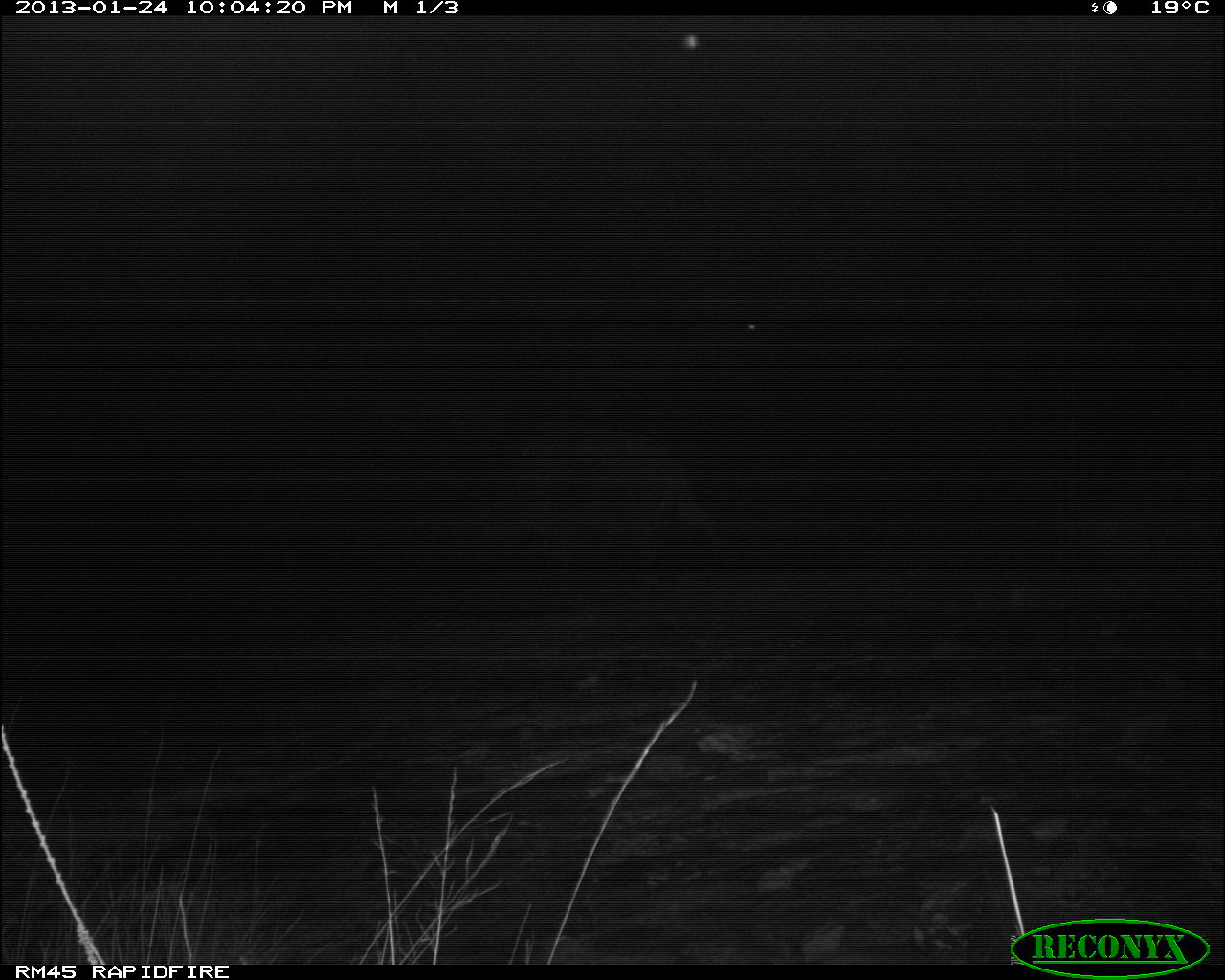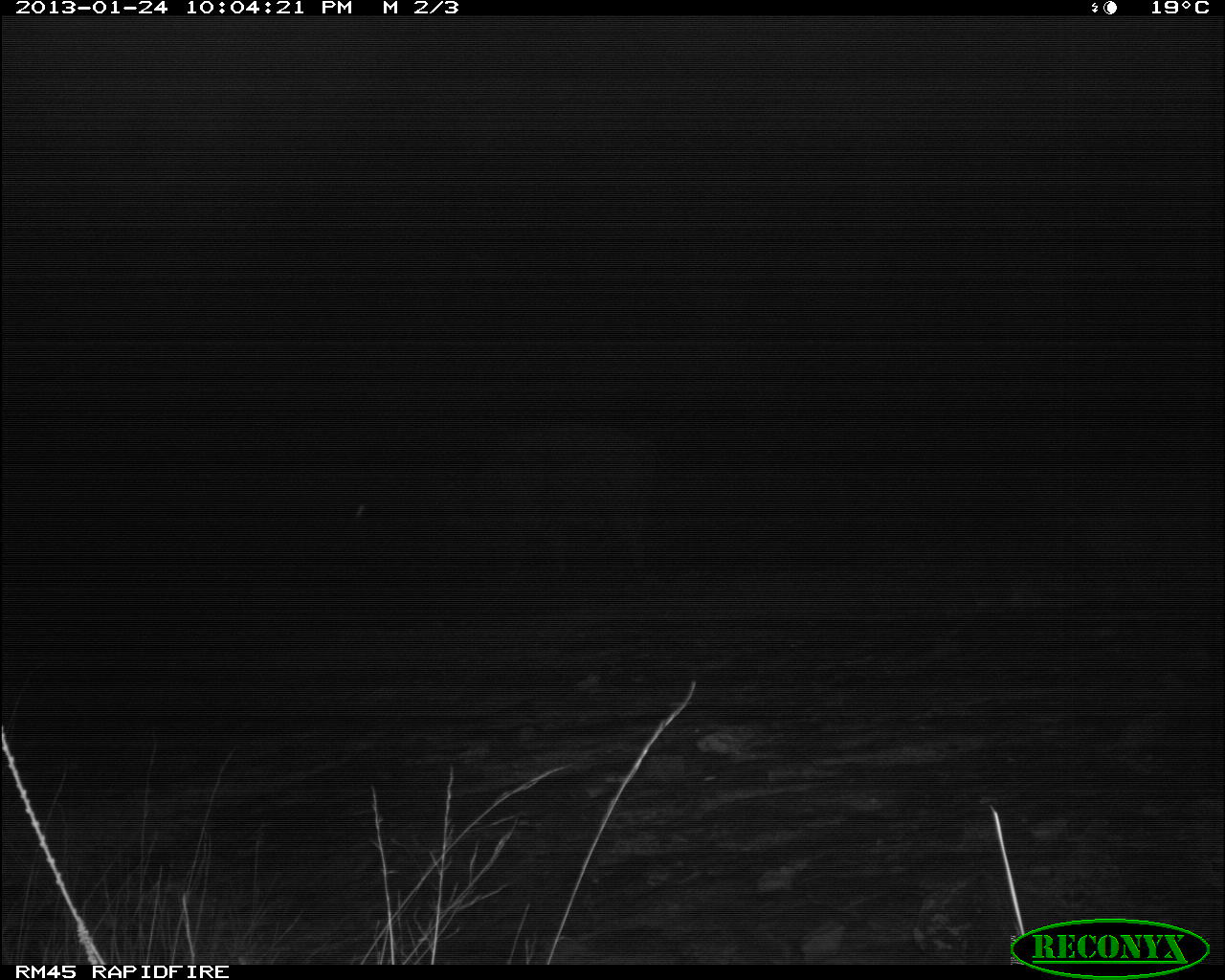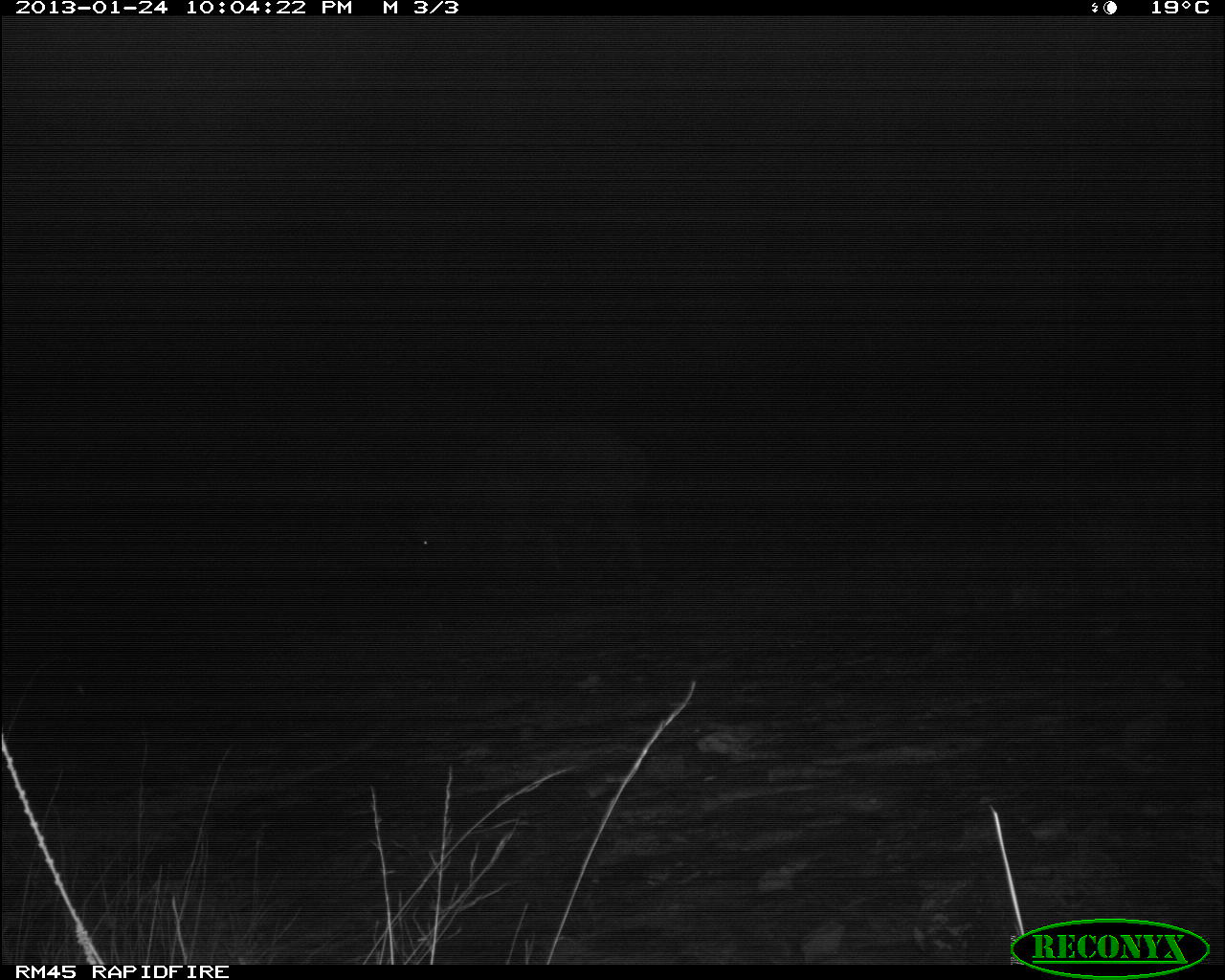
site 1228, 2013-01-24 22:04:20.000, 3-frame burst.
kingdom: Animalia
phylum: Chordata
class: Mammalia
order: Artiodactyla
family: Bovidae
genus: Syncerus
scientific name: Syncerus caffer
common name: african buffalo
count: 2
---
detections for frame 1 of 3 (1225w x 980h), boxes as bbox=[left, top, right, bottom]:
syncerus caffer: bbox=[507, 423, 738, 587]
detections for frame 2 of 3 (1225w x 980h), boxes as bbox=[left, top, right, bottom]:
syncerus caffer: bbox=[471, 415, 671, 588]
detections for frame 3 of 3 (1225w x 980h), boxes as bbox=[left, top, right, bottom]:
syncerus caffer: bbox=[453, 420, 656, 587]